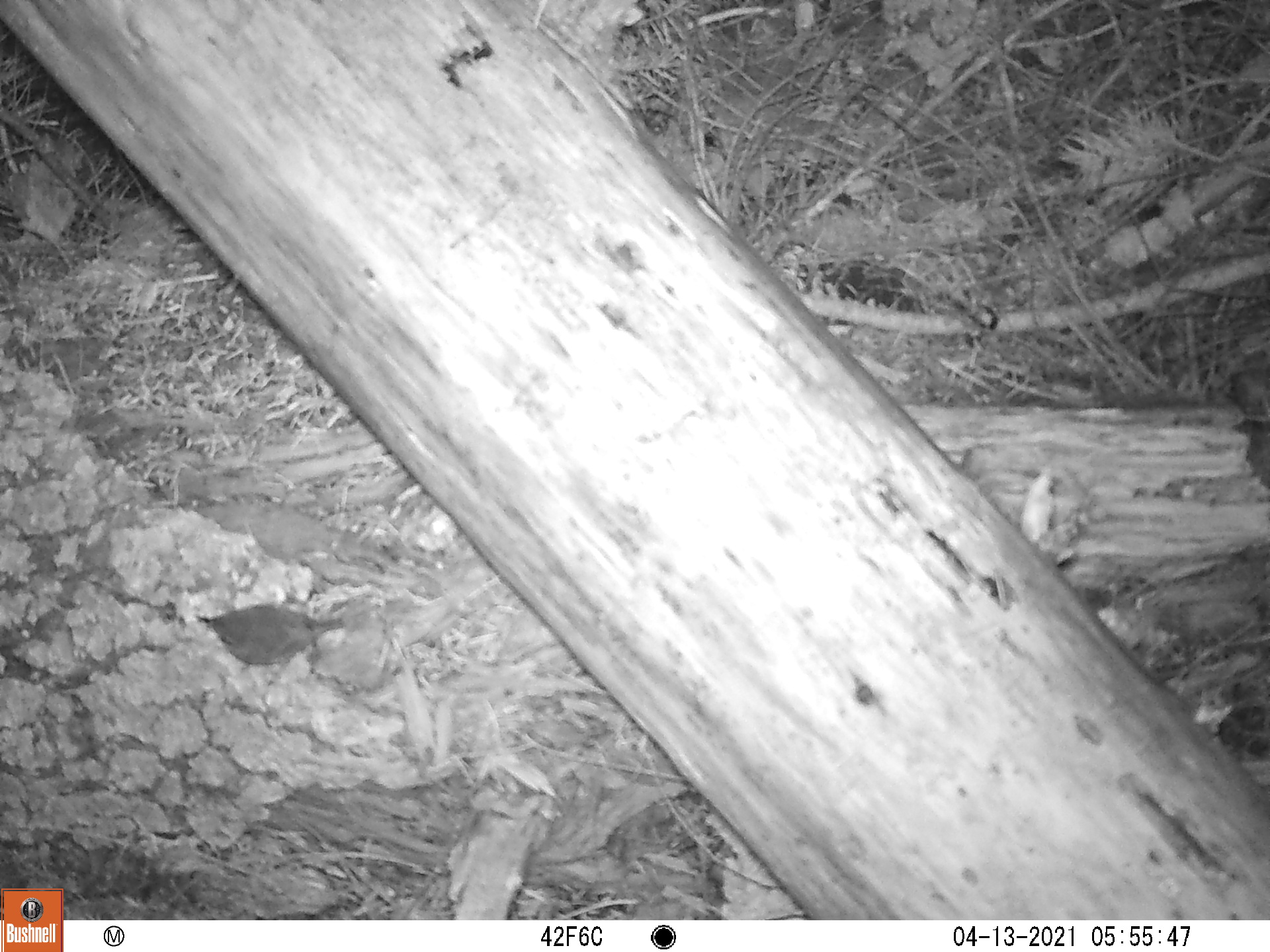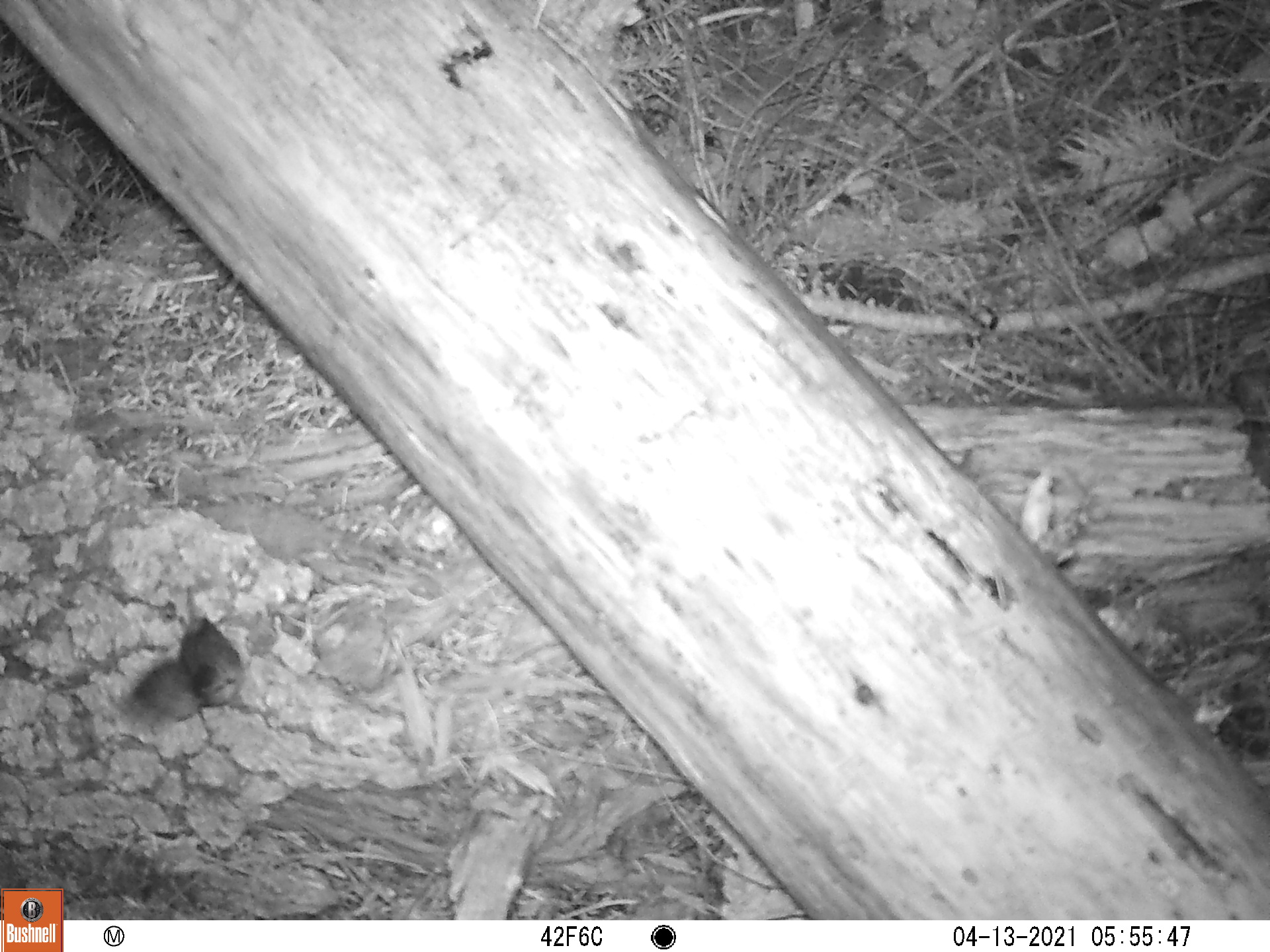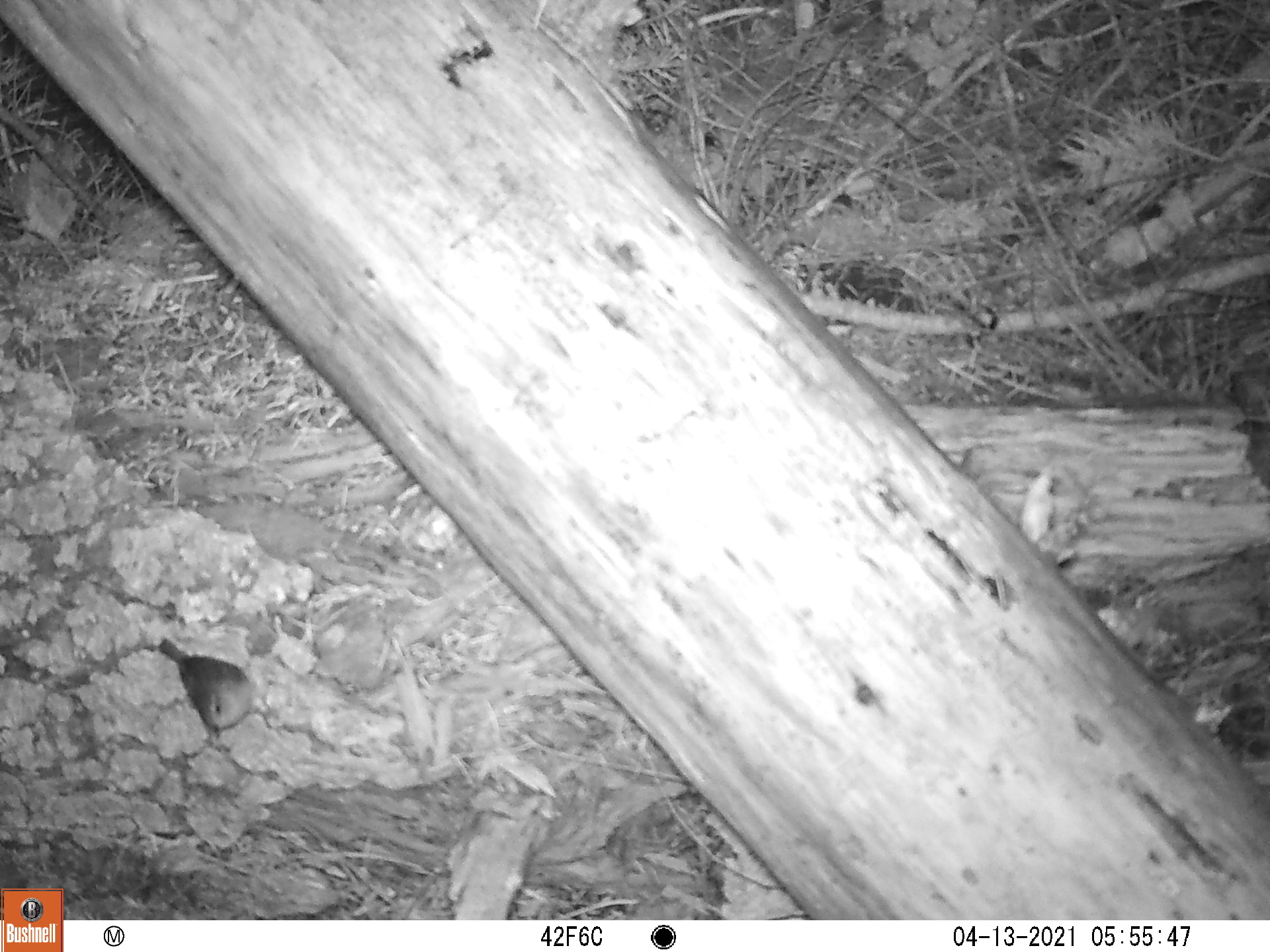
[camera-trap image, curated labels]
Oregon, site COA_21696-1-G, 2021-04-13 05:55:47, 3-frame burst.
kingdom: Animalia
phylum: Chordata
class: Aves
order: Passeriformes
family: Troglodytidae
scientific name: Troglodytidae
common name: wrens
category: troglodytidae family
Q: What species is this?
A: Troglodytidae family (wrens) (Troglodytidae).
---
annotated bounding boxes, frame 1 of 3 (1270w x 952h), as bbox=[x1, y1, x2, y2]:
troglodytidae family: bbox=[169, 569, 378, 700]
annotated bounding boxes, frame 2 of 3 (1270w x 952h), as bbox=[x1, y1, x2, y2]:
troglodytidae family: bbox=[111, 597, 297, 755]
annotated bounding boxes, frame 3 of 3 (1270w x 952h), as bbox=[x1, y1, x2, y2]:
troglodytidae family: bbox=[139, 602, 308, 768]